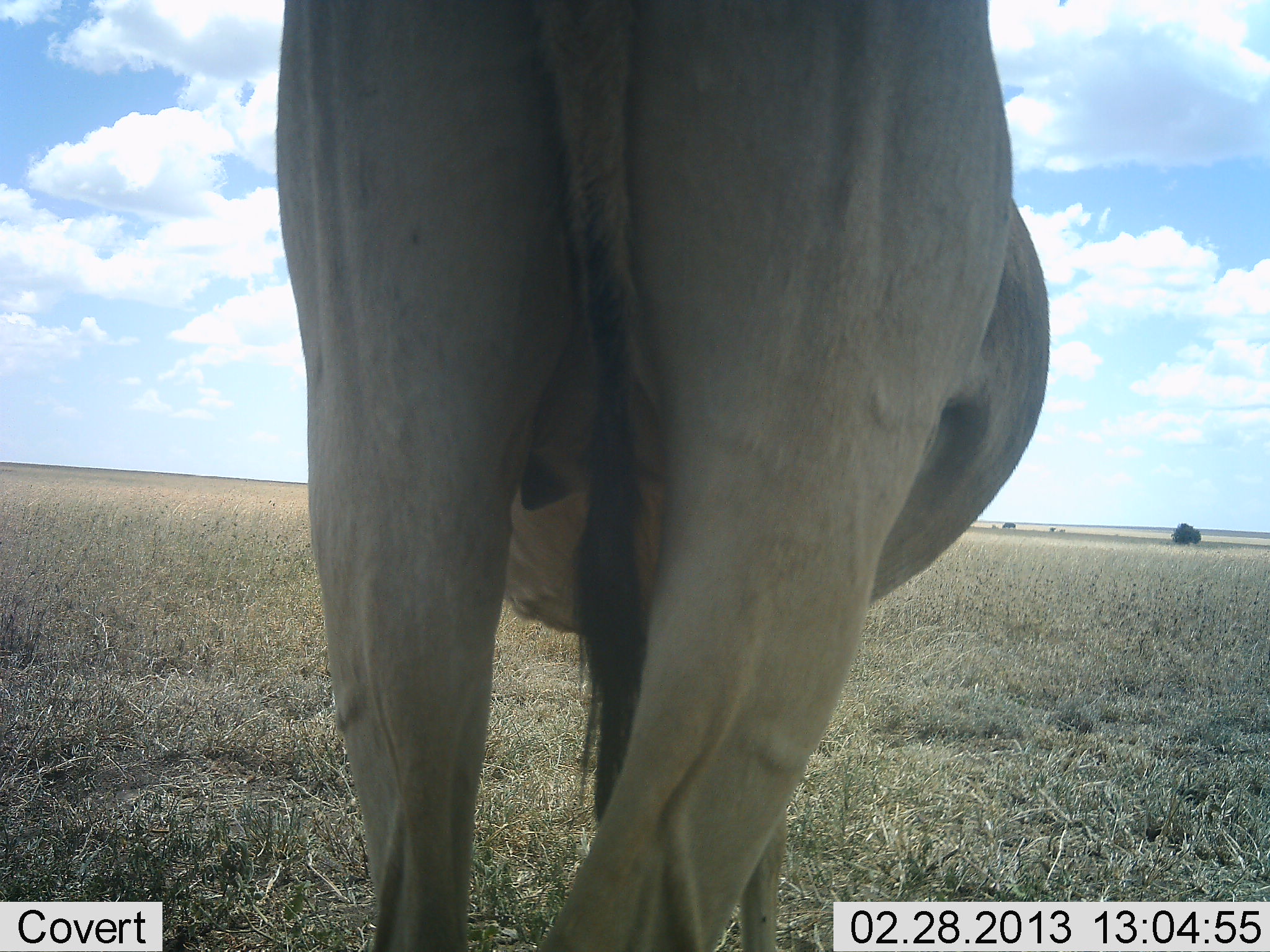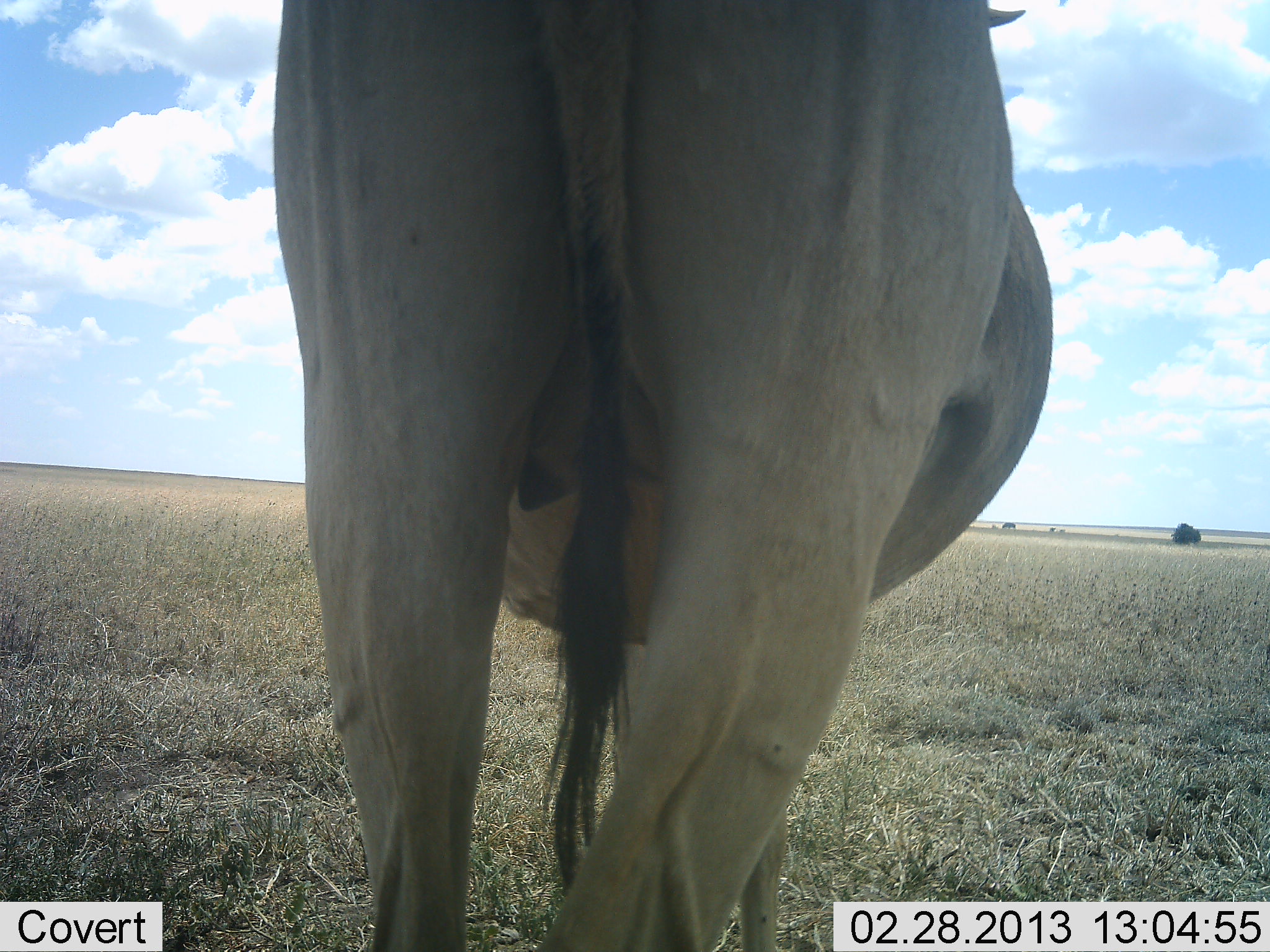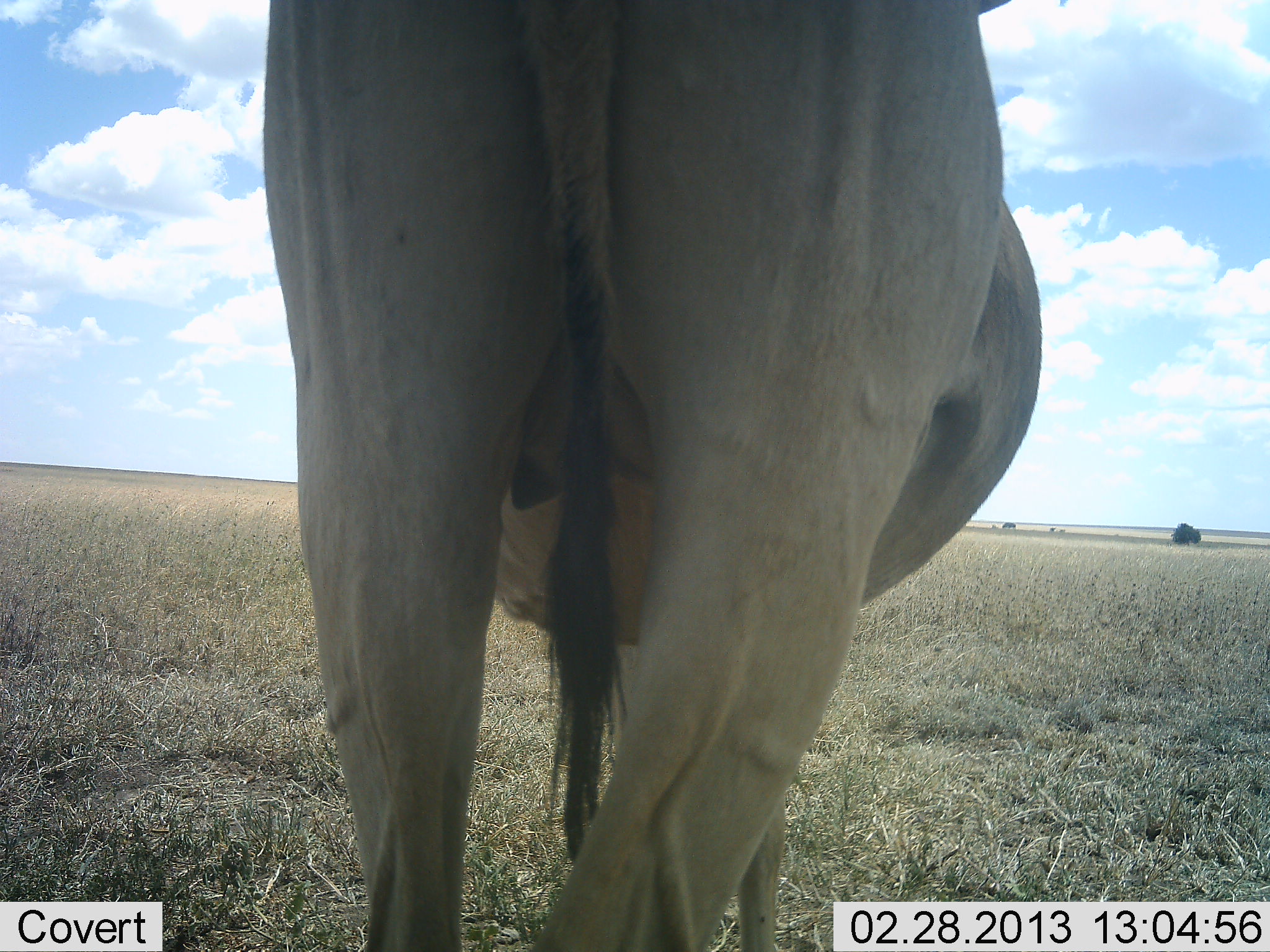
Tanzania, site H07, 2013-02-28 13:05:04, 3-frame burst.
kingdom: Animalia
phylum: Chordata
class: Mammalia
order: Artiodactyla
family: Bovidae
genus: Tragelaphus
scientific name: Tragelaphus oryx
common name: eland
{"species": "eland (Tragelaphus oryx)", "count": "1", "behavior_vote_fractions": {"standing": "100%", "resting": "0%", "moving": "0%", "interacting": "0%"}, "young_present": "0%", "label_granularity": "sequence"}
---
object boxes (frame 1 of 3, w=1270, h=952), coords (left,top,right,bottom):
animal: (275,0,1051,951)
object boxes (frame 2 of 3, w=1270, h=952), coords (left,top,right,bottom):
animal: (273,0,1054,952)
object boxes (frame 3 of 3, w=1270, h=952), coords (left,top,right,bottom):
animal: (264,1,1040,952)